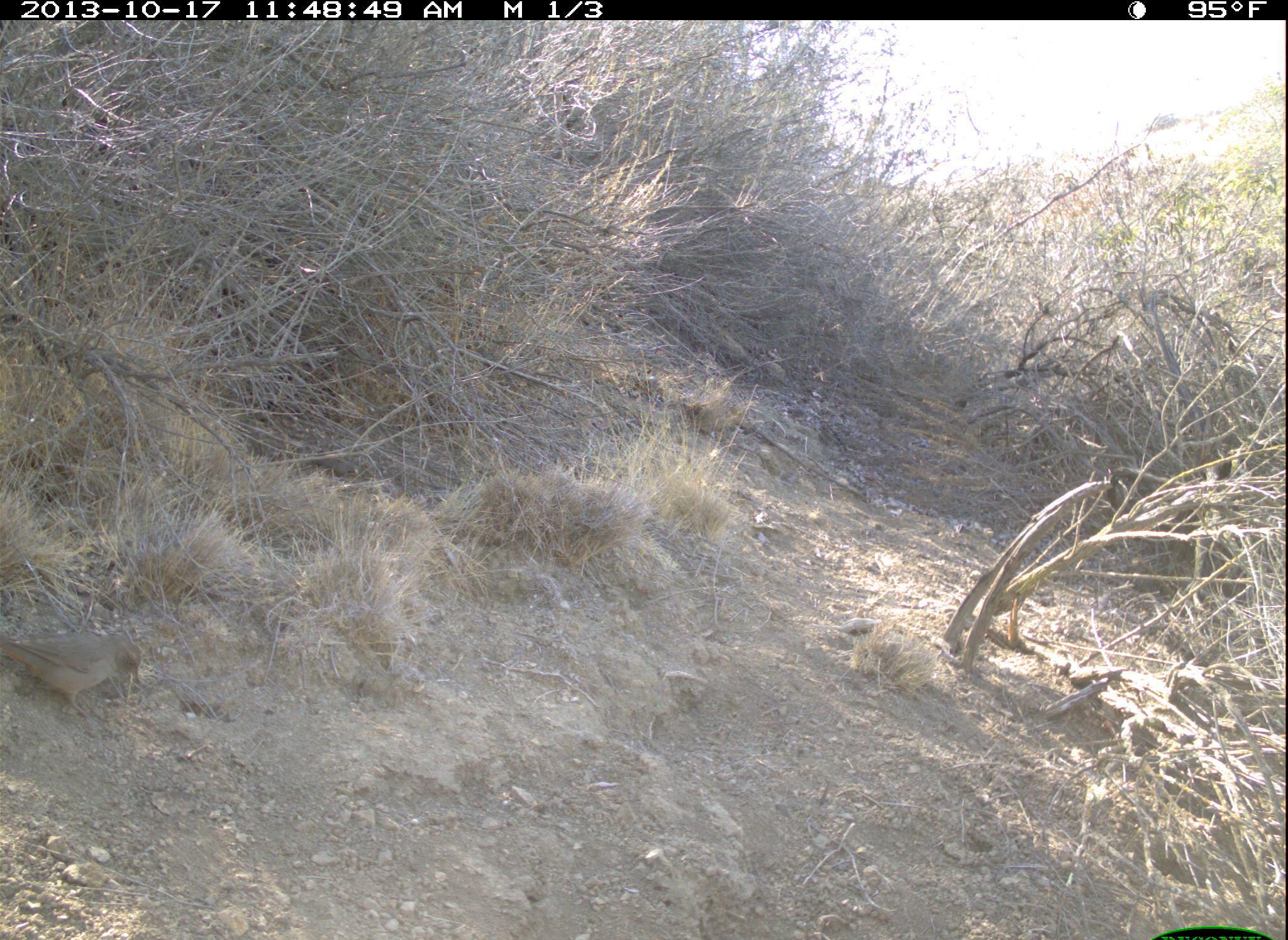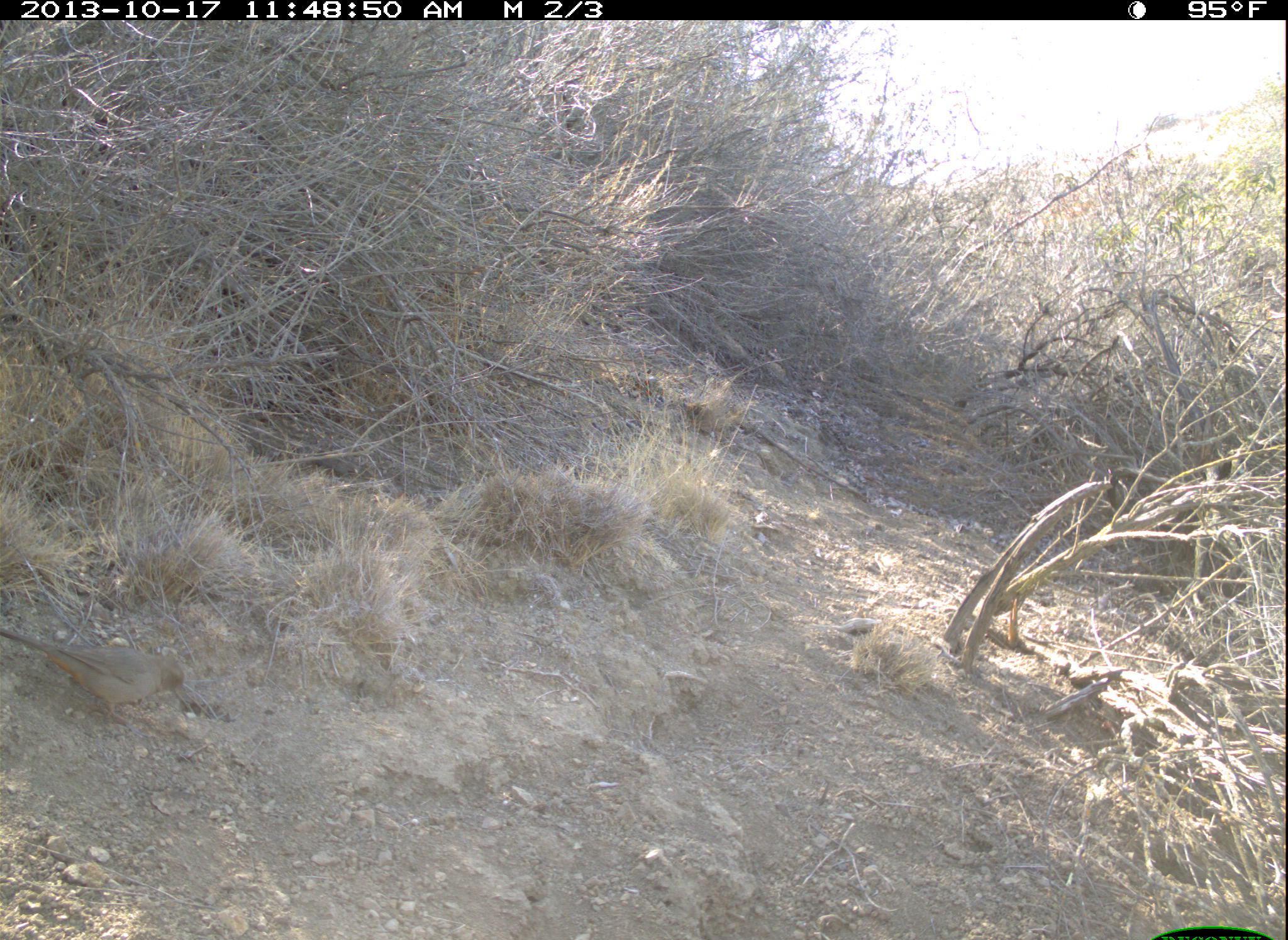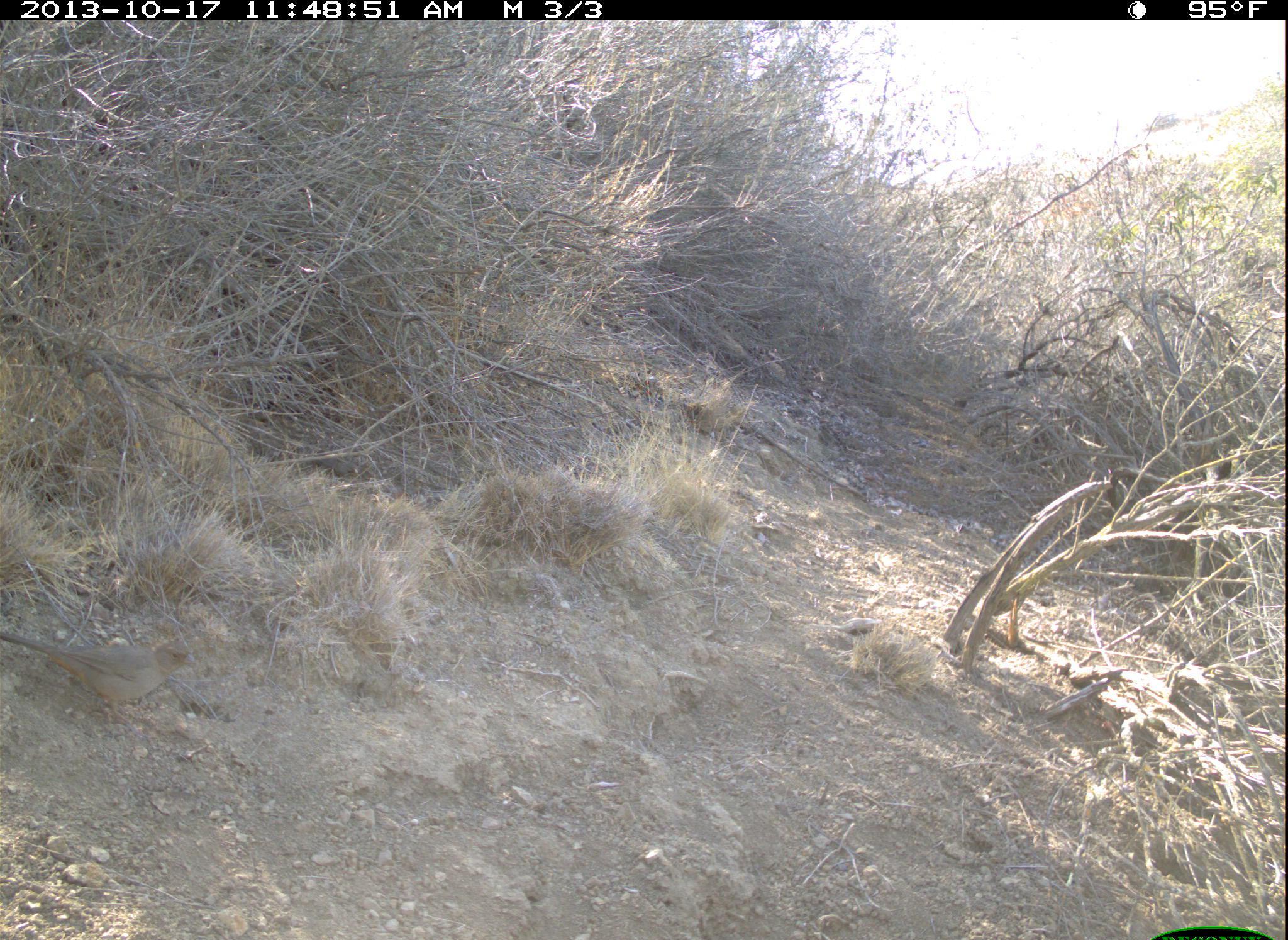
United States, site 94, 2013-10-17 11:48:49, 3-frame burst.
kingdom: Animalia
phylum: Chordata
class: Aves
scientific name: Aves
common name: bird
Bird (Aves).